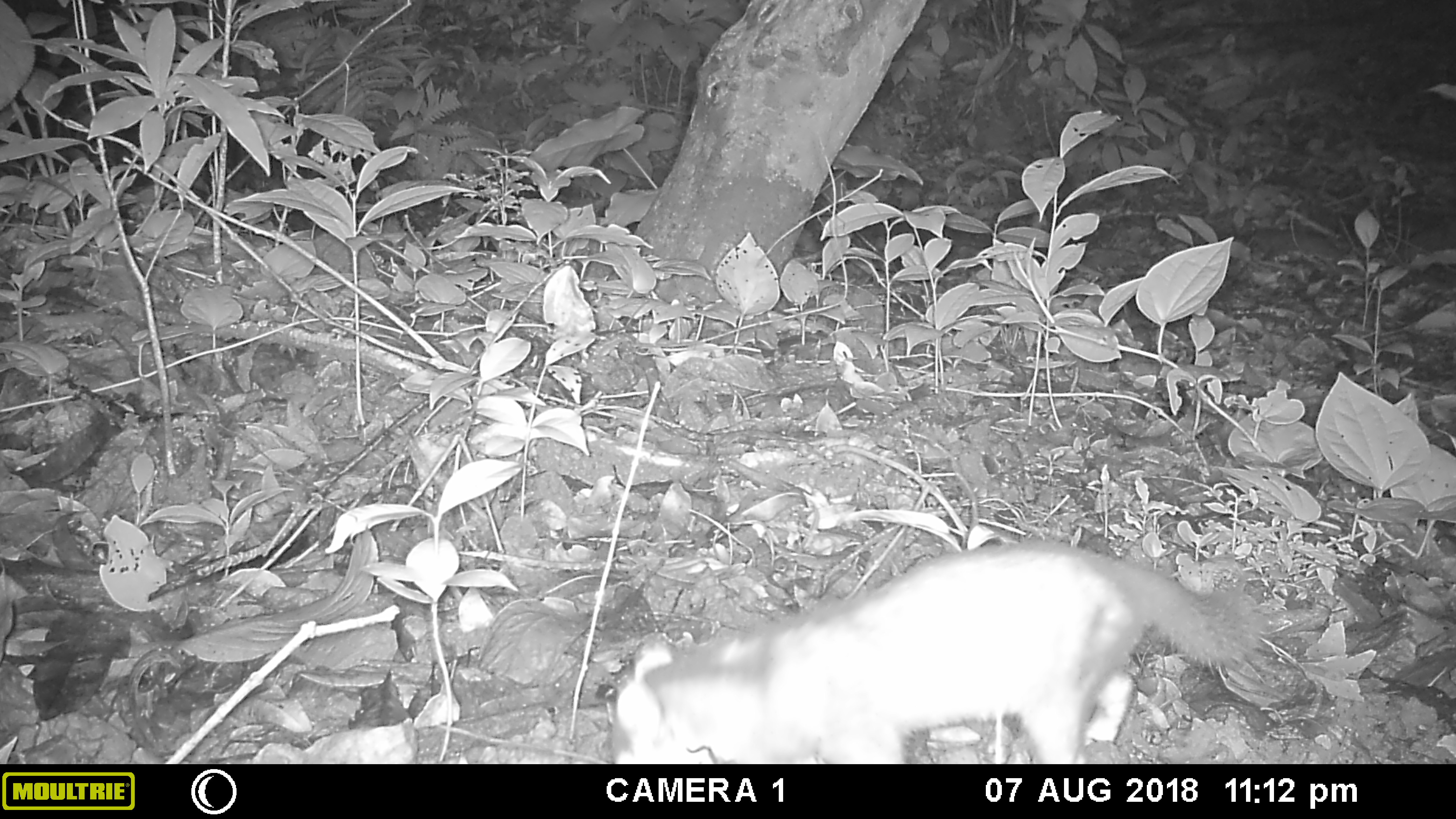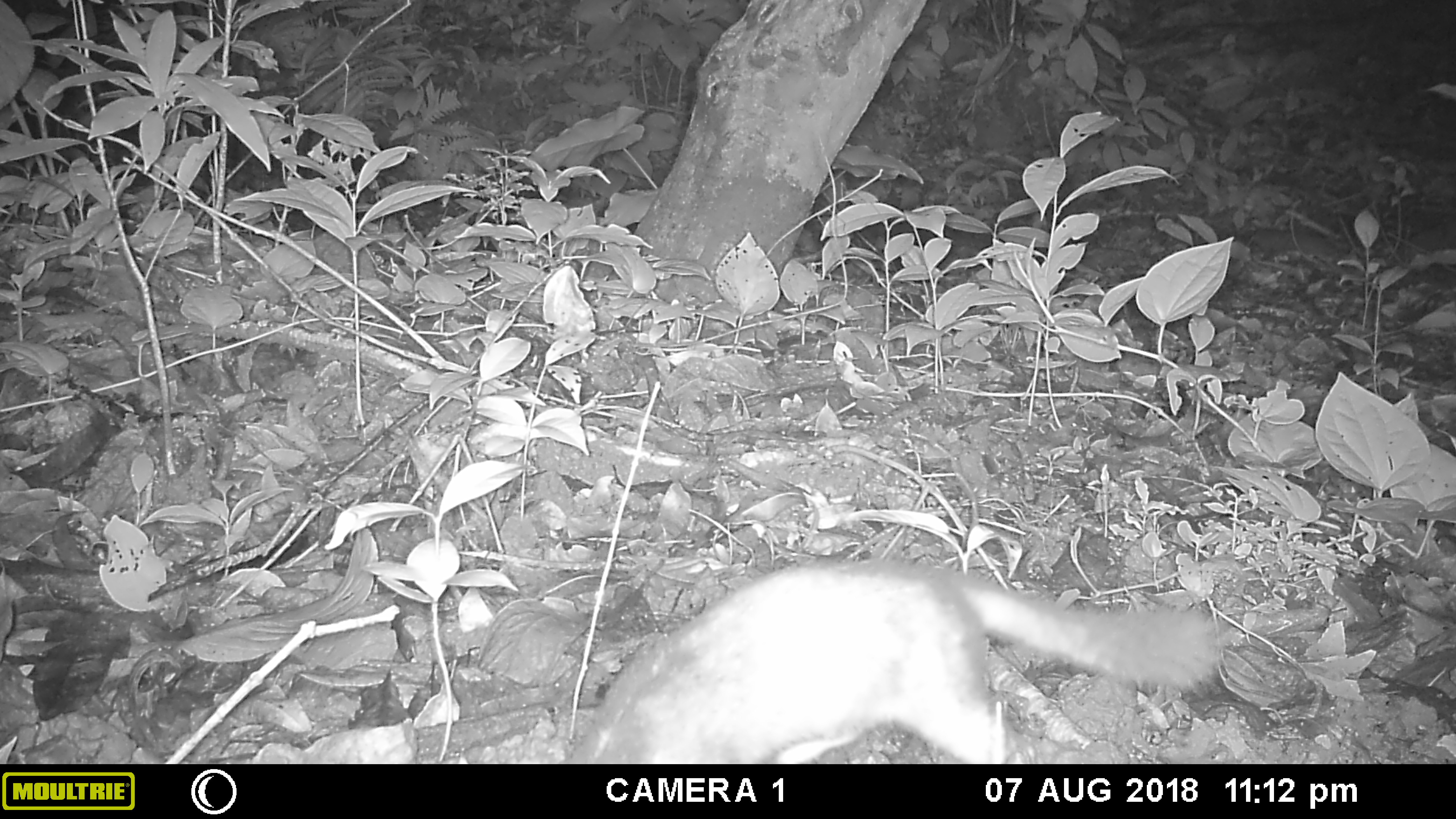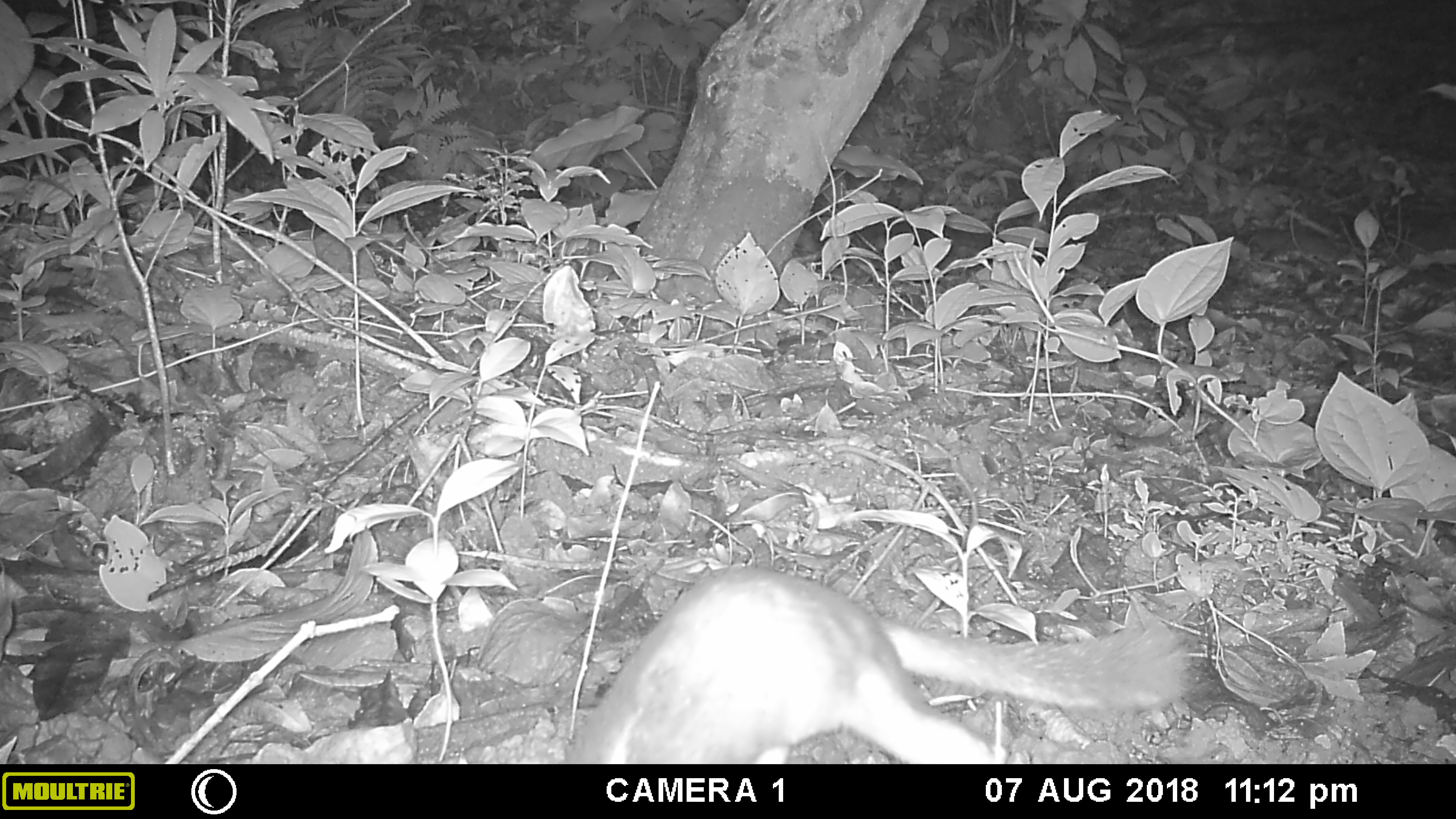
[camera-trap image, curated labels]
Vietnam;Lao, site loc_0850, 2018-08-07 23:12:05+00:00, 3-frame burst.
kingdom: Animalia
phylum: Chordata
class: Mammalia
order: Carnivora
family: Mustelidae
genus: Melogale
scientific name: Melogale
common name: ferret badger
Ferret badger (Melogale). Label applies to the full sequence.